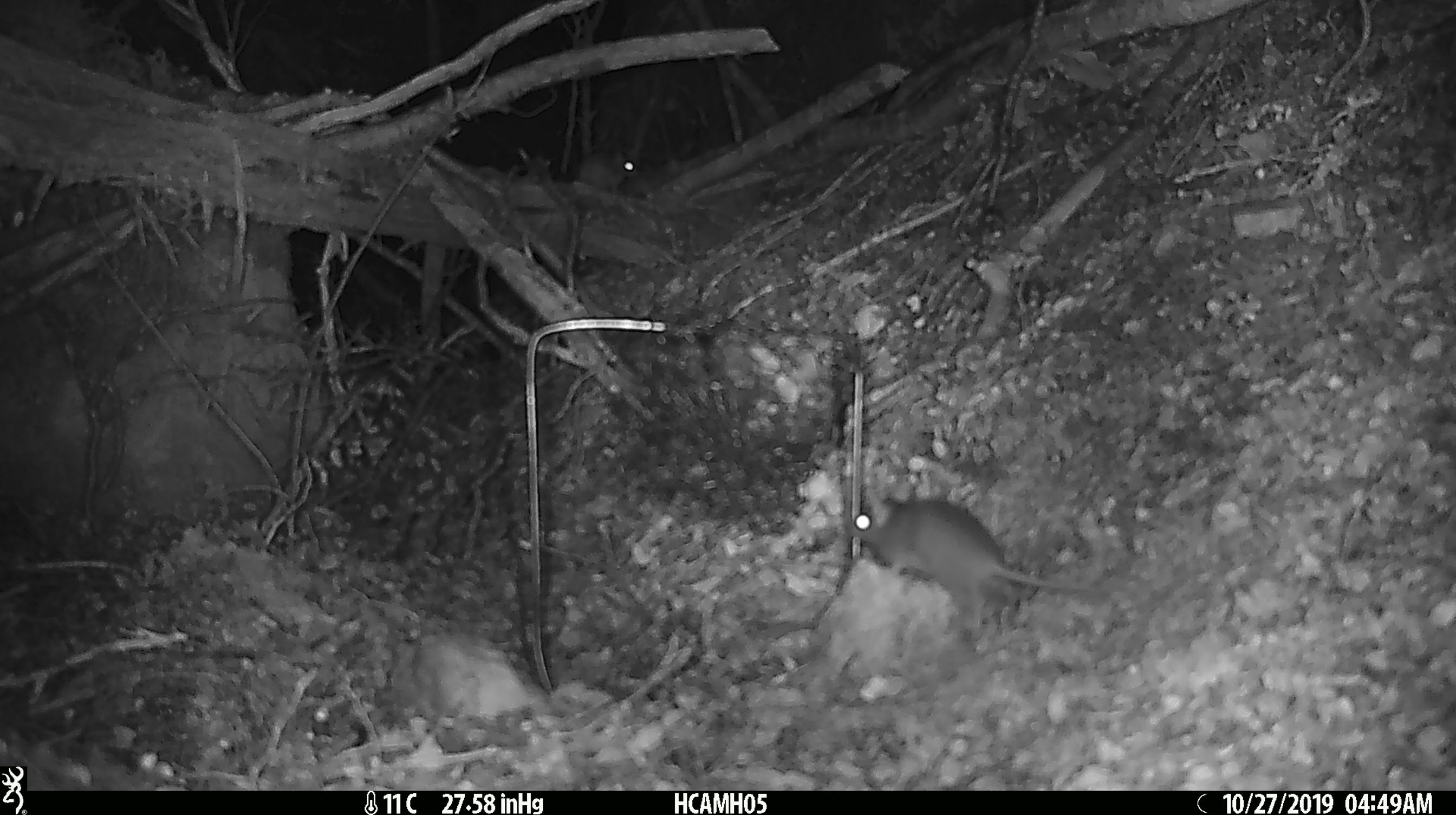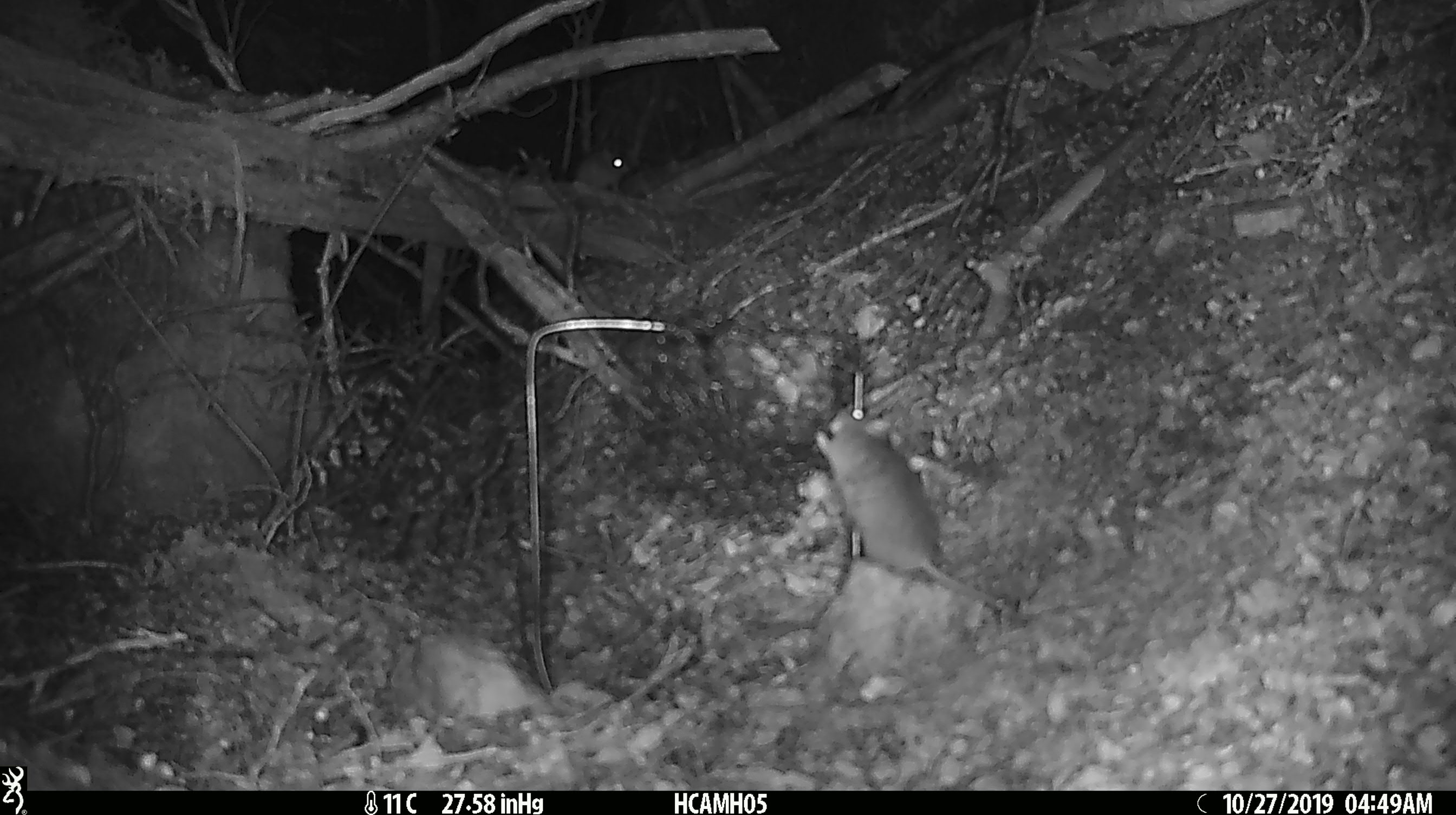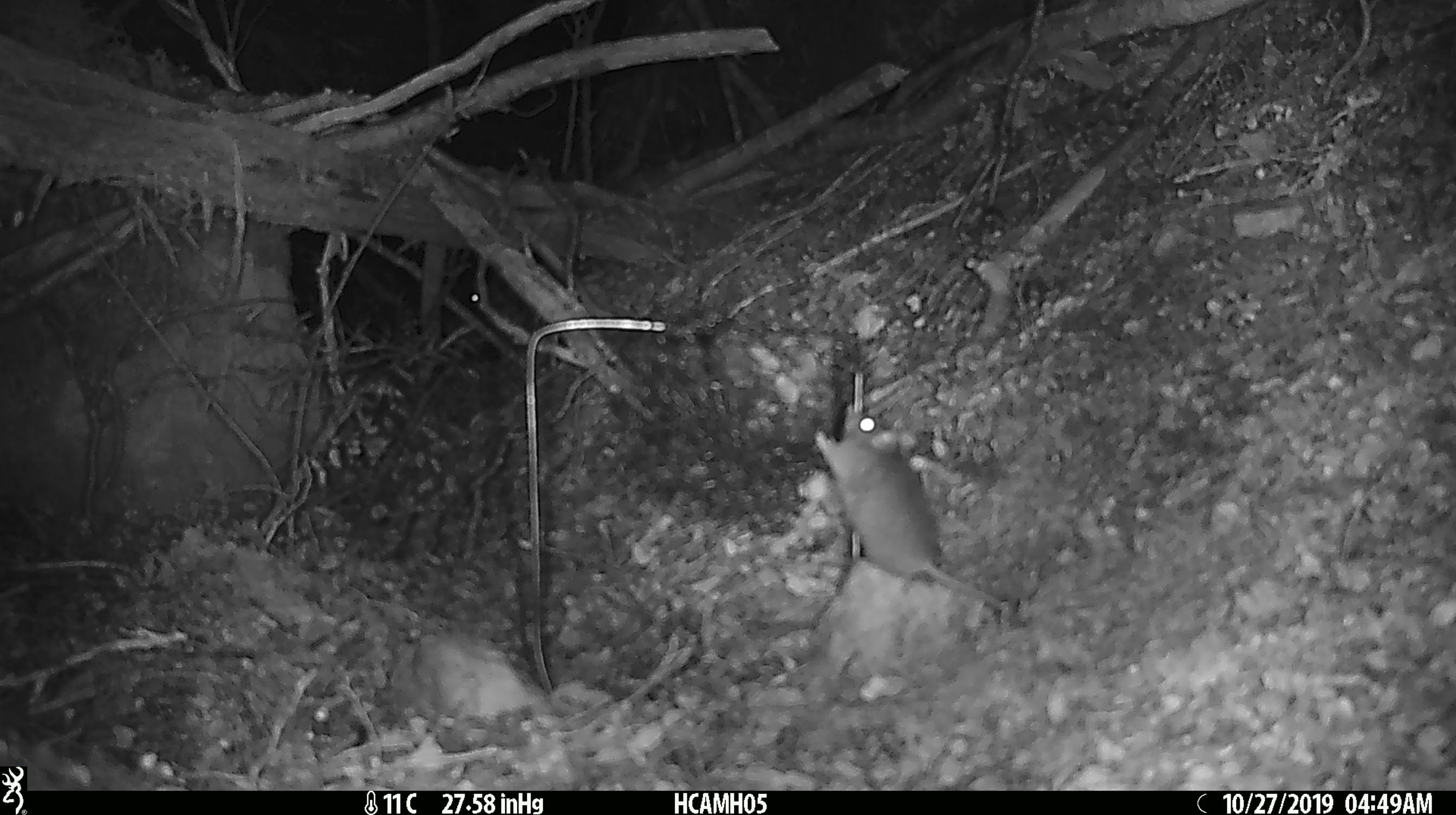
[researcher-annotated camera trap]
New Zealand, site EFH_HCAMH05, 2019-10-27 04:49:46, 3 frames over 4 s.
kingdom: Animalia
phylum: Chordata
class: Mammalia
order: Rodentia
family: Muridae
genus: Mus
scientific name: Mus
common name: mouse